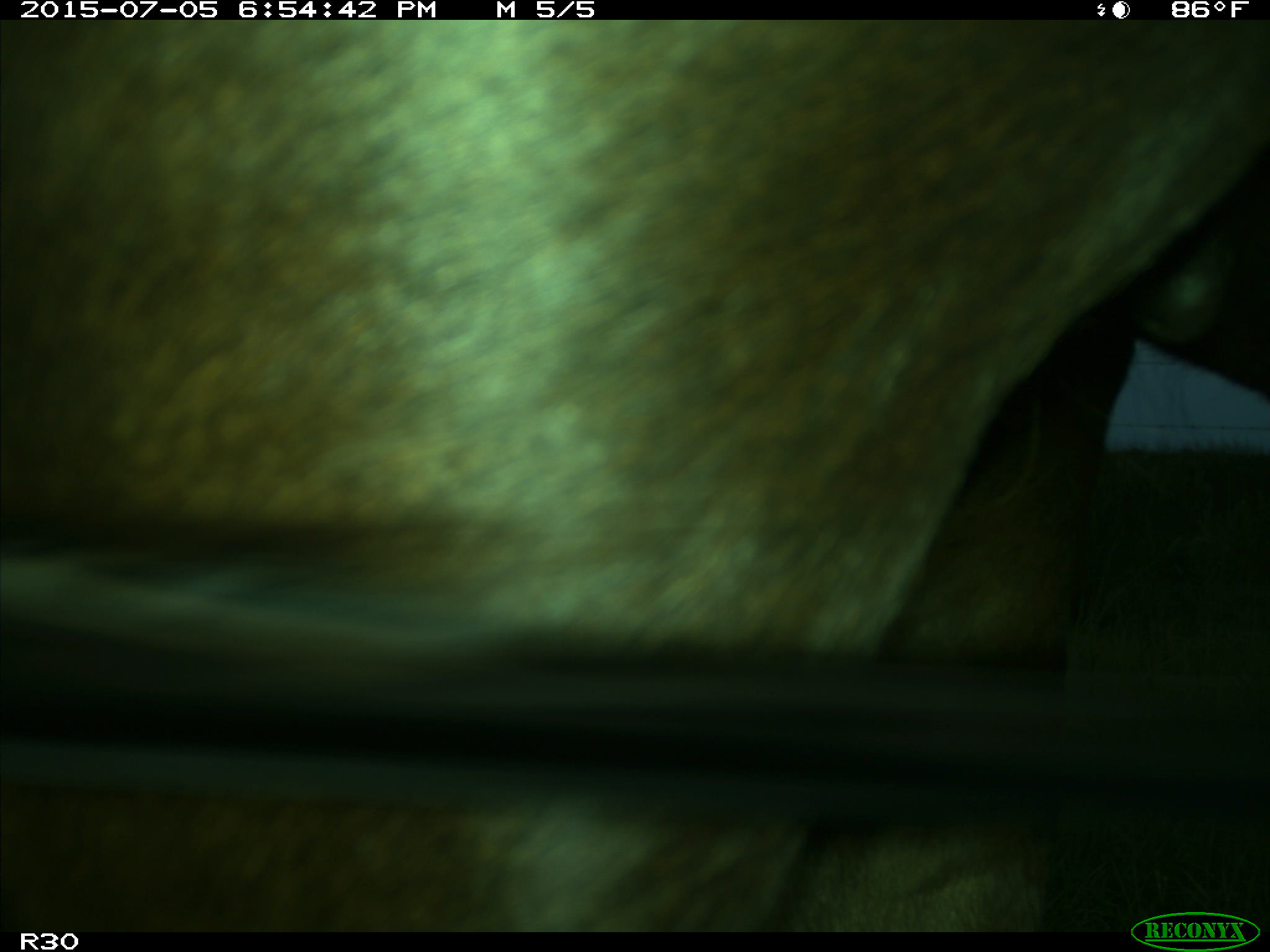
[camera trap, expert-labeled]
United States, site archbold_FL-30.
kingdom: Animalia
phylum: Chordata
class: Mammalia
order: Artiodactyla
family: Bovidae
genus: Bos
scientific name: Bos taurus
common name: domestic cow